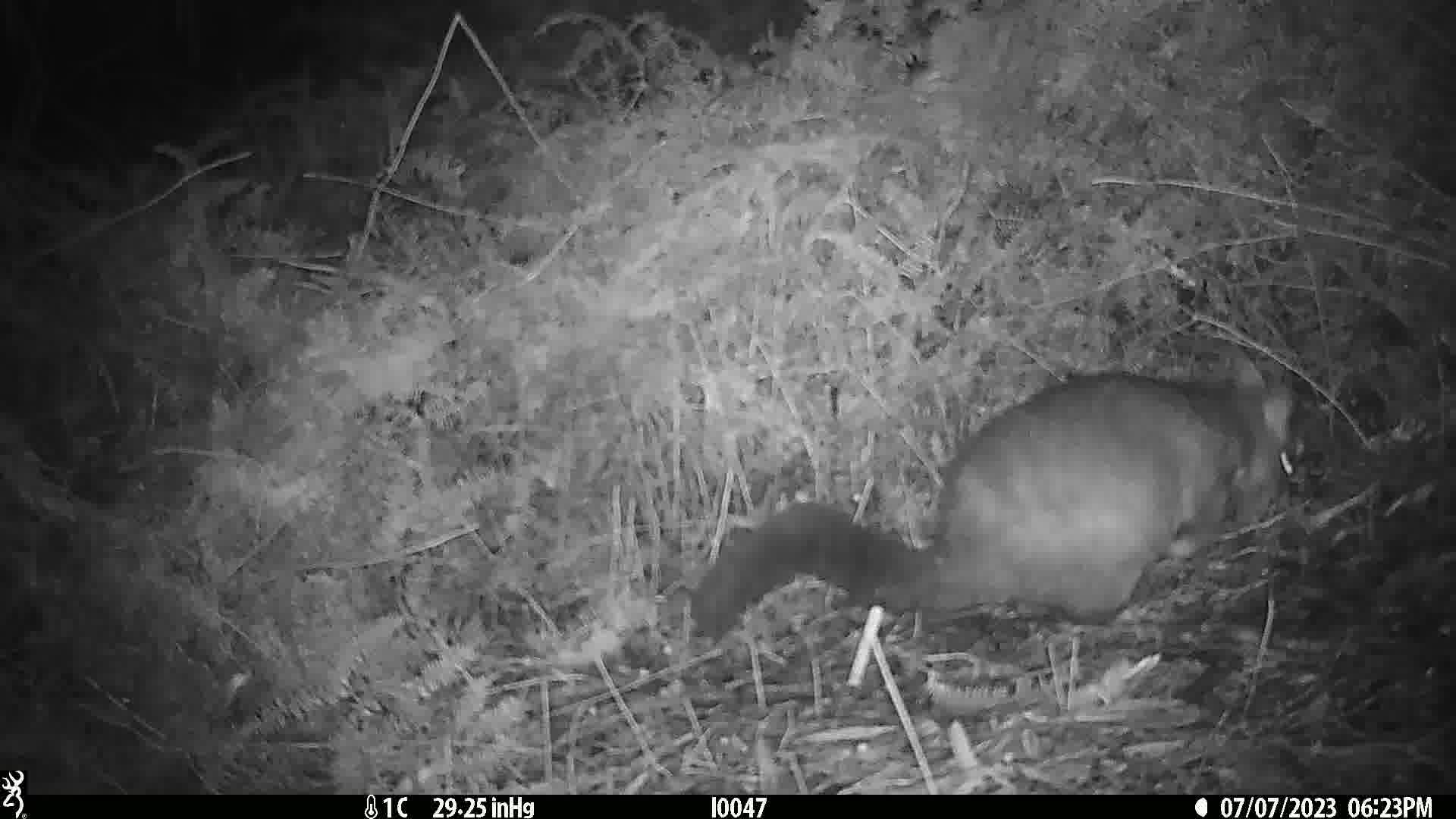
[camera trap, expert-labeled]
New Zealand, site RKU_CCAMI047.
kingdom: Animalia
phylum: Chordata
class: Mammalia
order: Diprotodontia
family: Phalangeridae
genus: Trichosurus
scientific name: Trichosurus vulpecula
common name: common brushtail possum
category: possum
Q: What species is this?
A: Possum (common brushtail possum) (Trichosurus vulpecula).